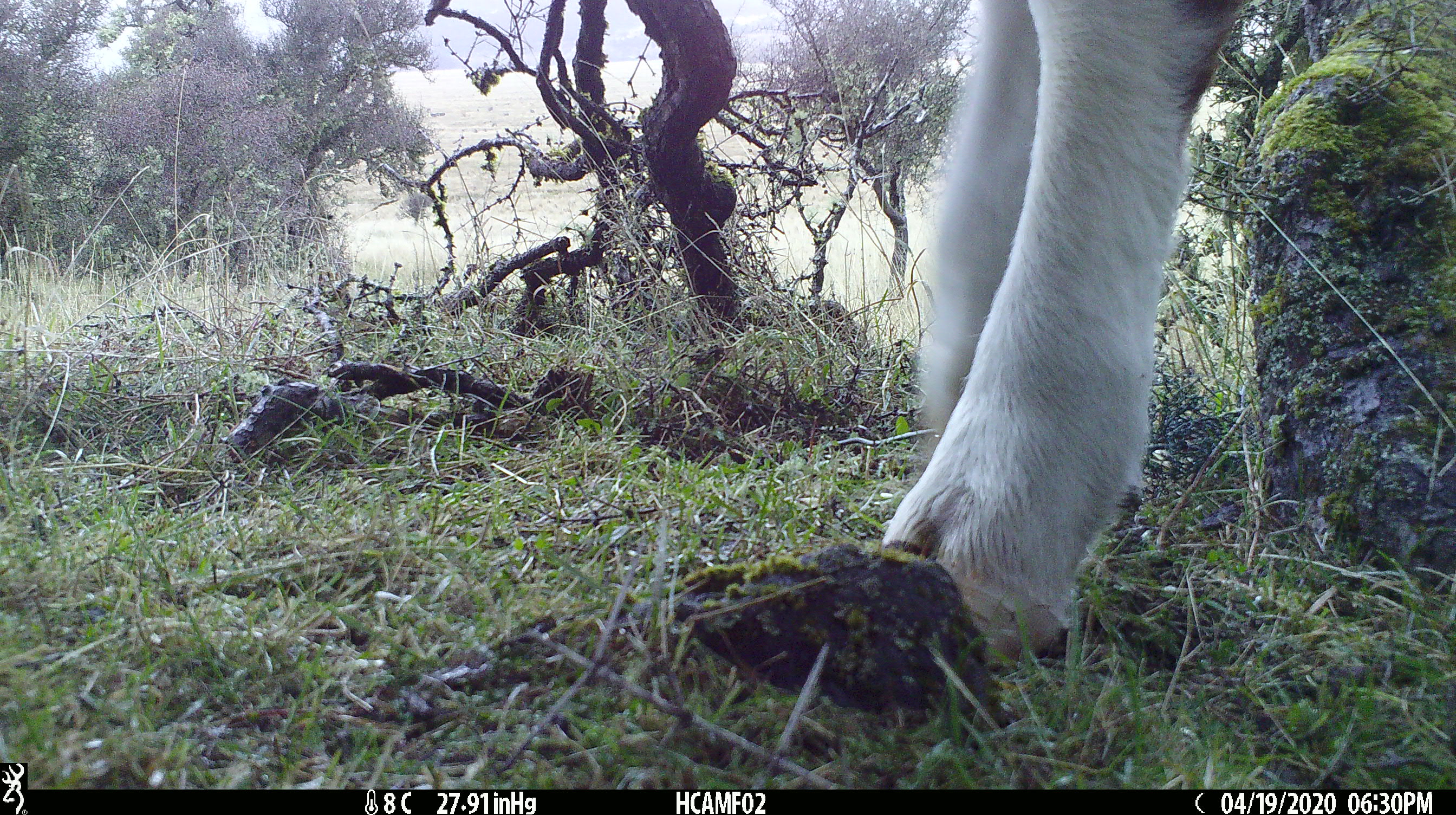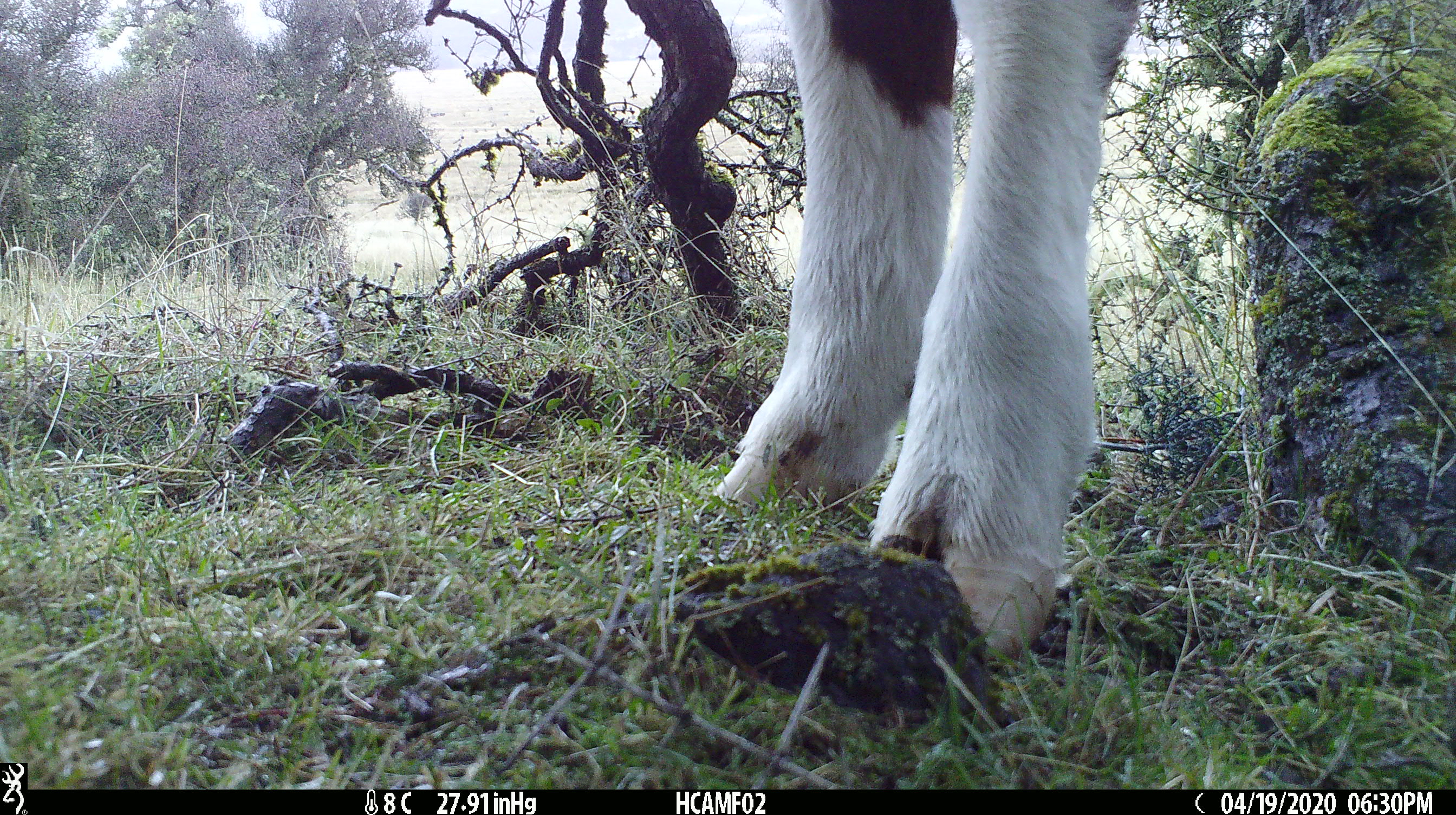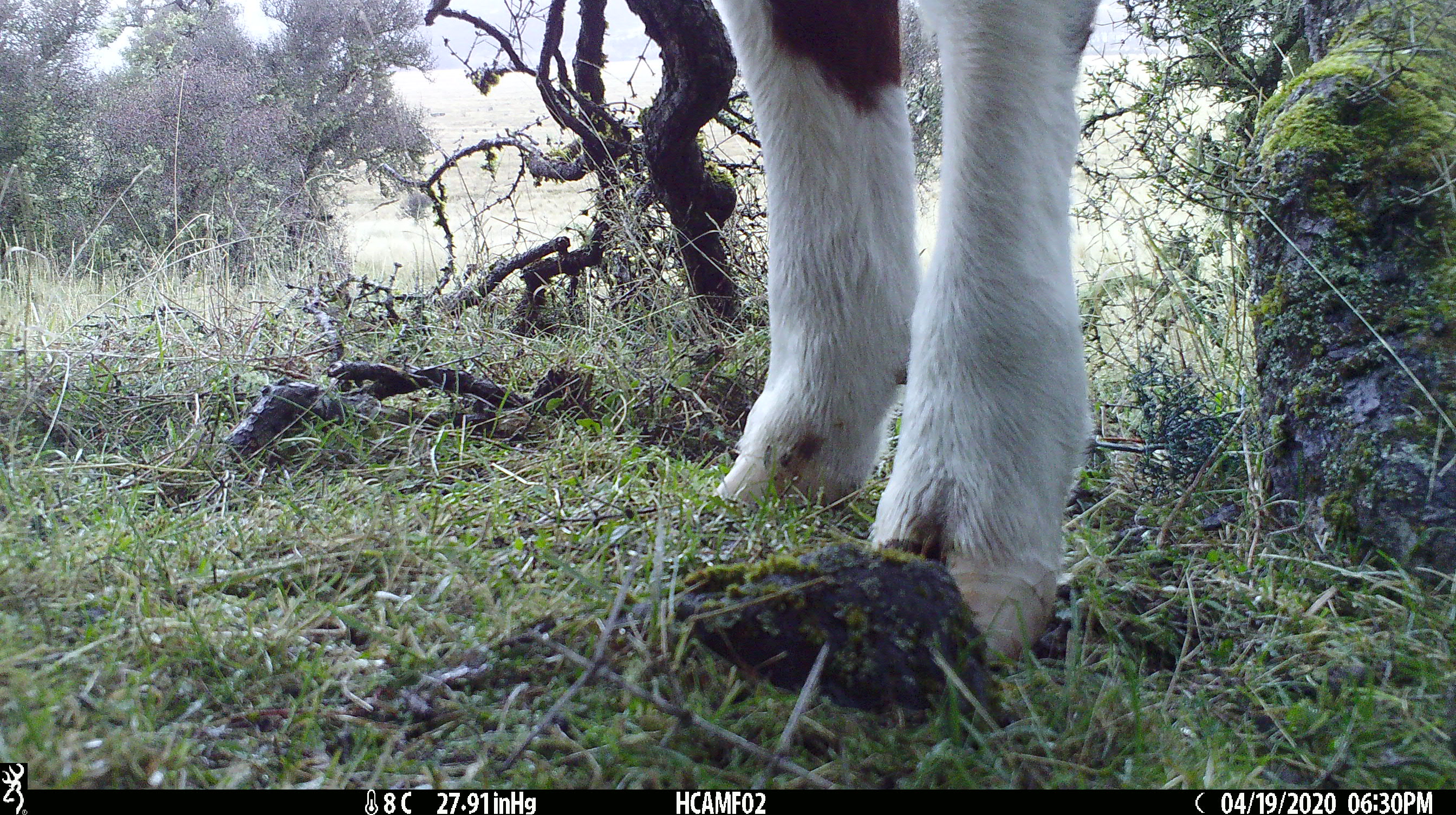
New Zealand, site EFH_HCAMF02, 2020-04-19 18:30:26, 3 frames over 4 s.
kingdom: Animalia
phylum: Chordata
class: Mammalia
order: Artiodactyla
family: Bovidae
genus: Bos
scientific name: Bos taurus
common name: domestic cow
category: cow